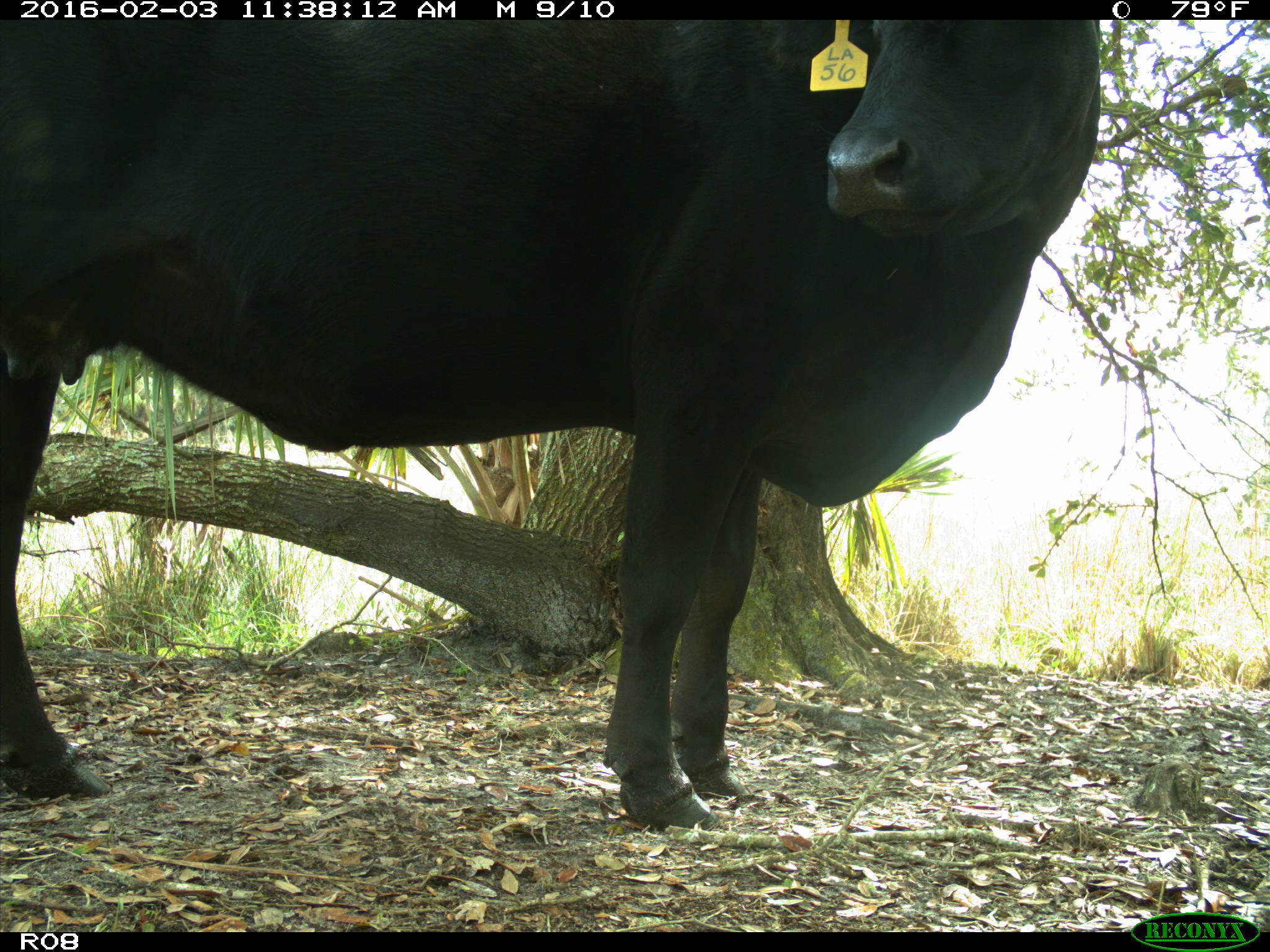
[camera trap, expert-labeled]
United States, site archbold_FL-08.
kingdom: Animalia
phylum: Chordata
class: Mammalia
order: Artiodactyla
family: Bovidae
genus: Bos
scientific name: Bos taurus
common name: domestic cow